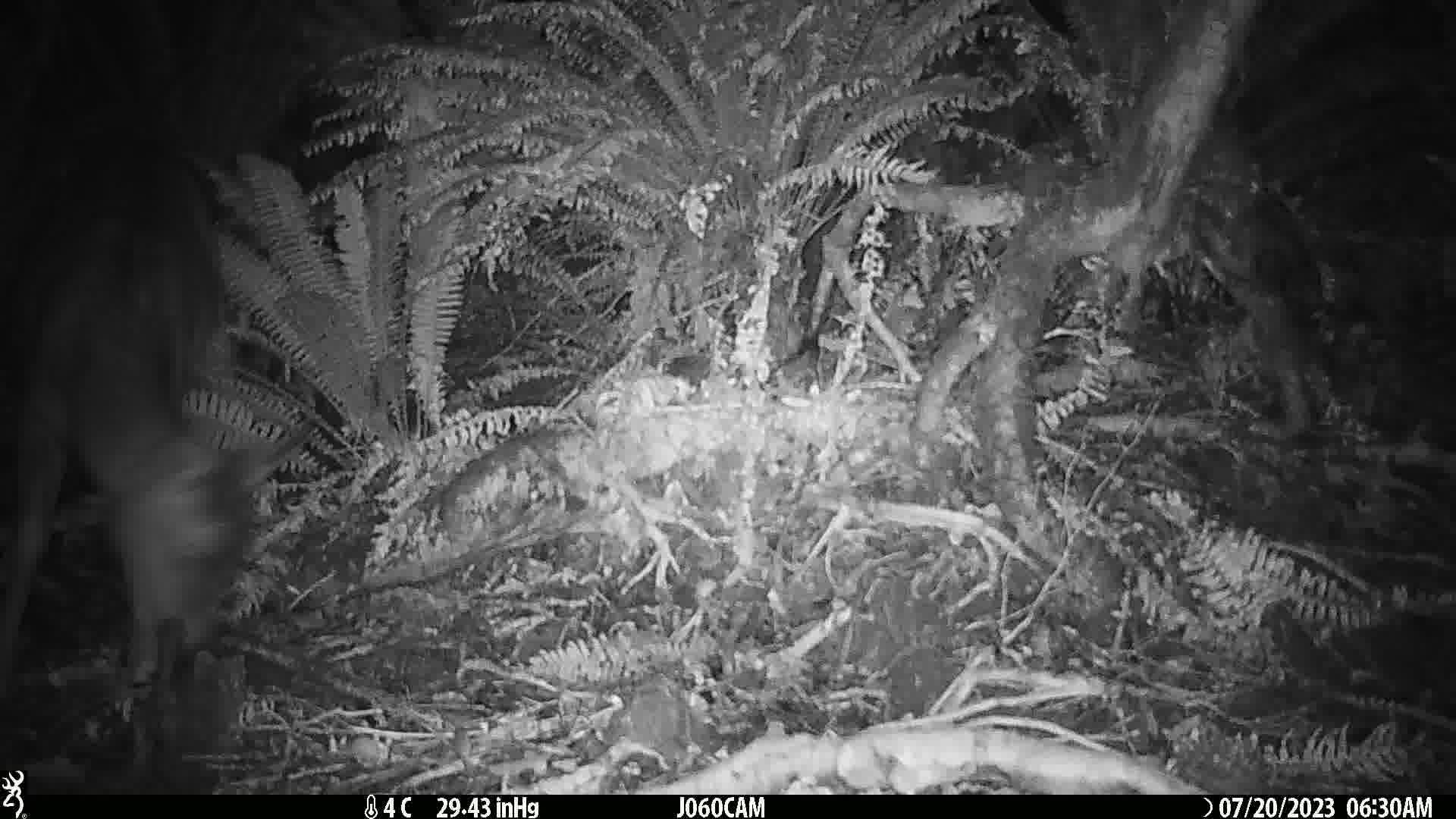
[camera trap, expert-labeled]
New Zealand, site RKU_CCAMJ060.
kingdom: Animalia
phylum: Chordata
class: Mammalia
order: Artiodactyla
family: Cervidae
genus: Odocoileus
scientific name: Odocoileus virginianus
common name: white-tailed deer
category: white tailed deer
White tailed deer (white-tailed deer) (Odocoileus virginianus).